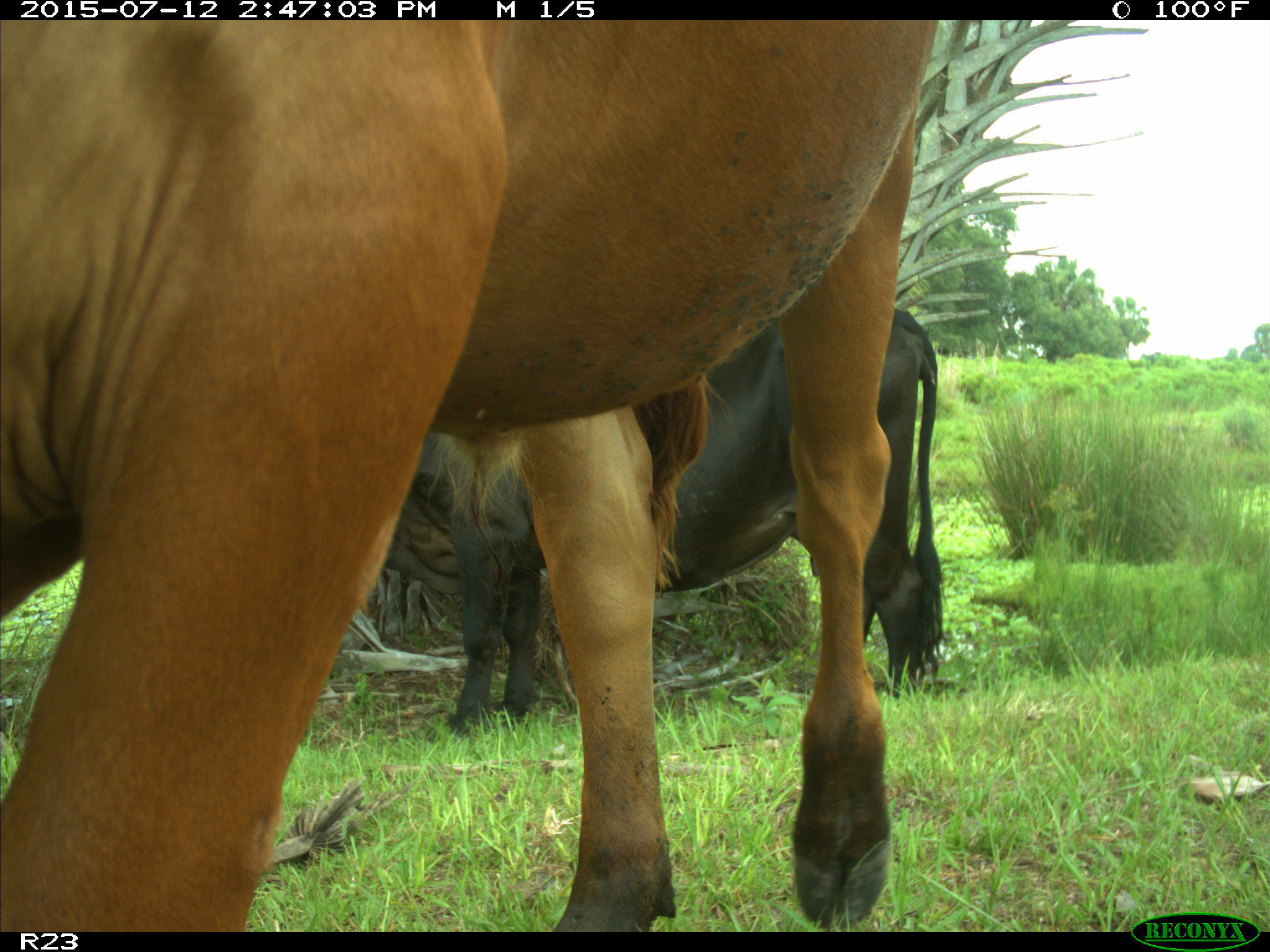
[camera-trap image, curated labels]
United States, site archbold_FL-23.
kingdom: Animalia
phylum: Chordata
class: Mammalia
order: Artiodactyla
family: Bovidae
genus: Bos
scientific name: Bos taurus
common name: domestic cow